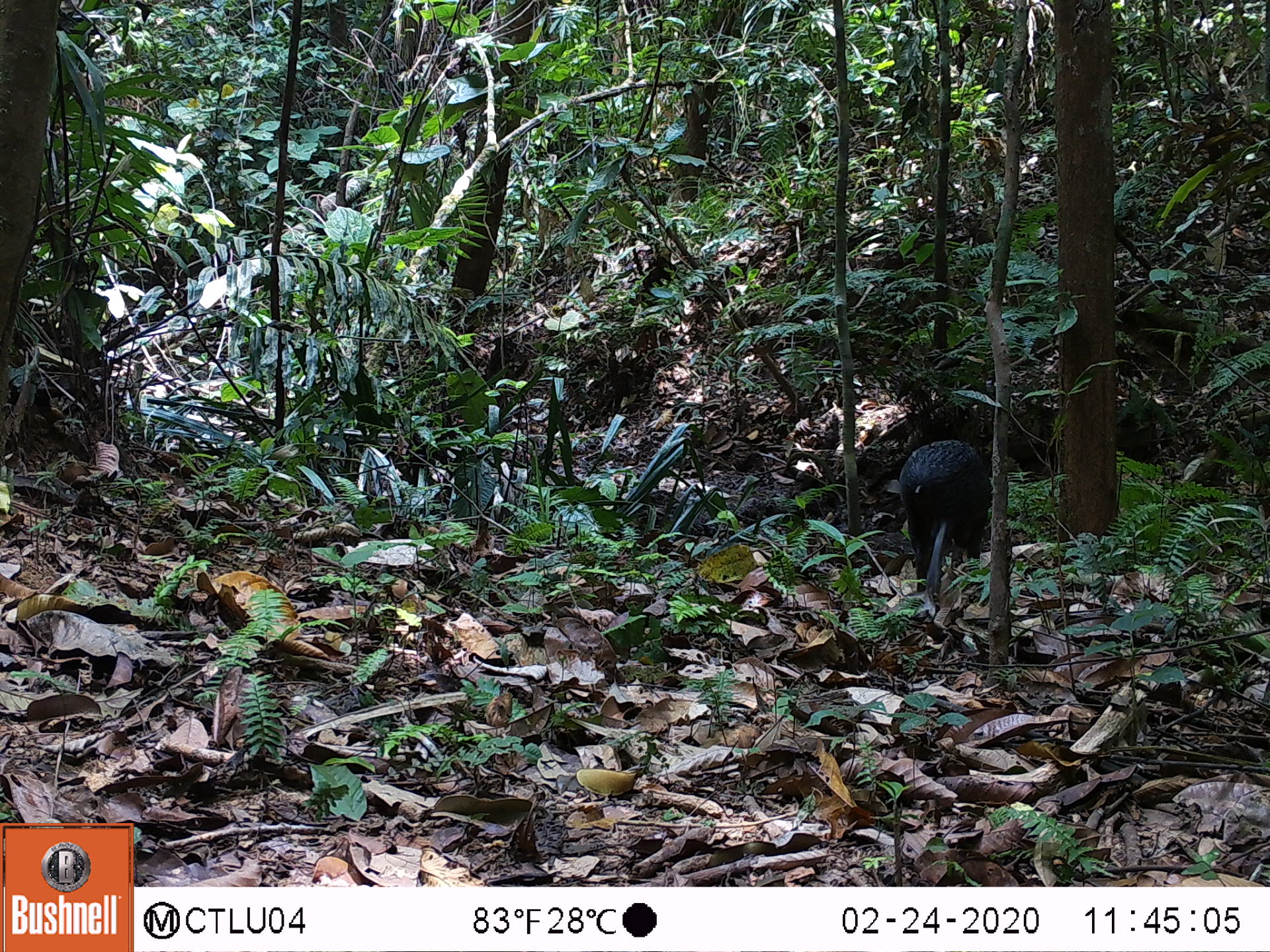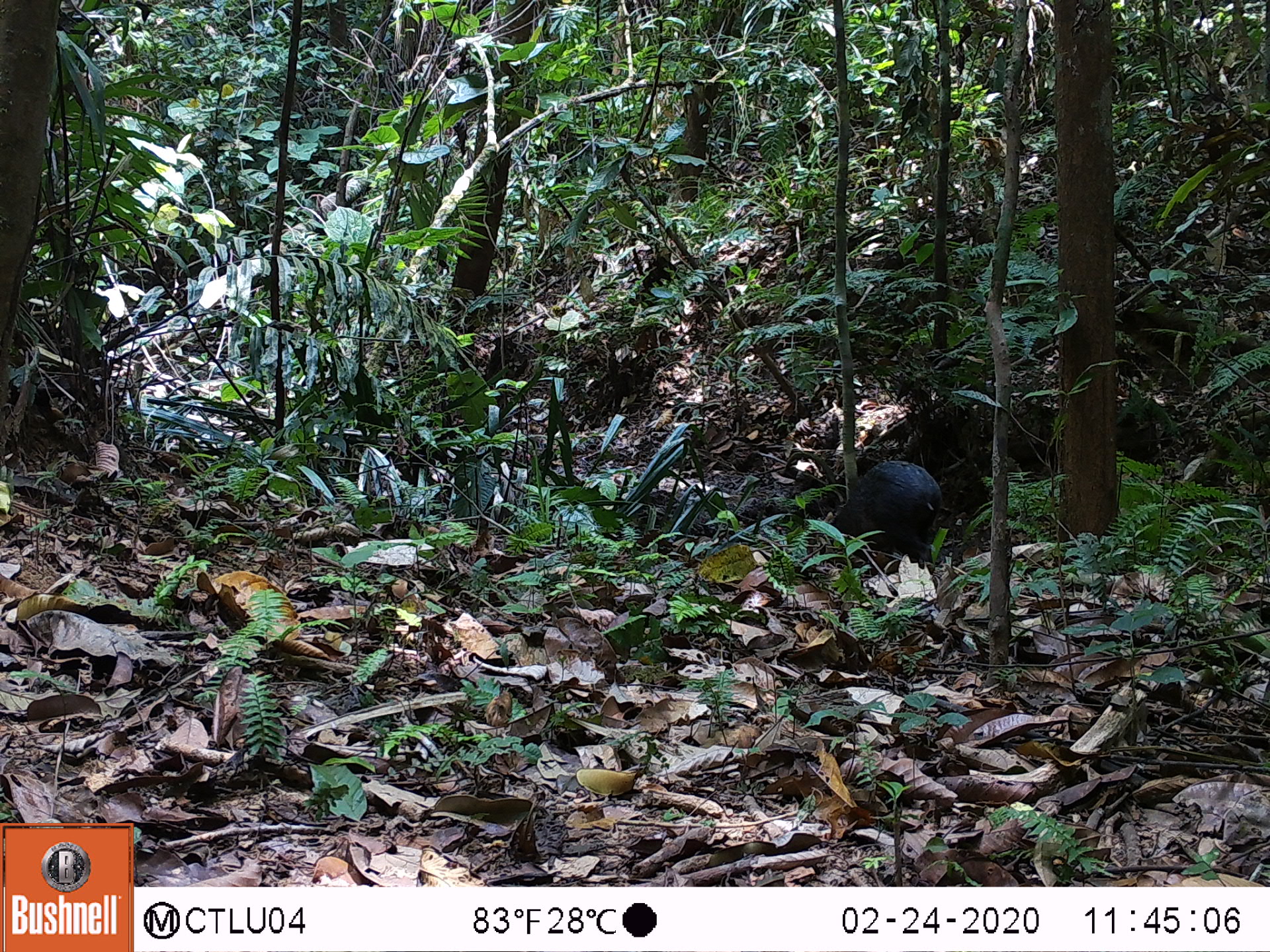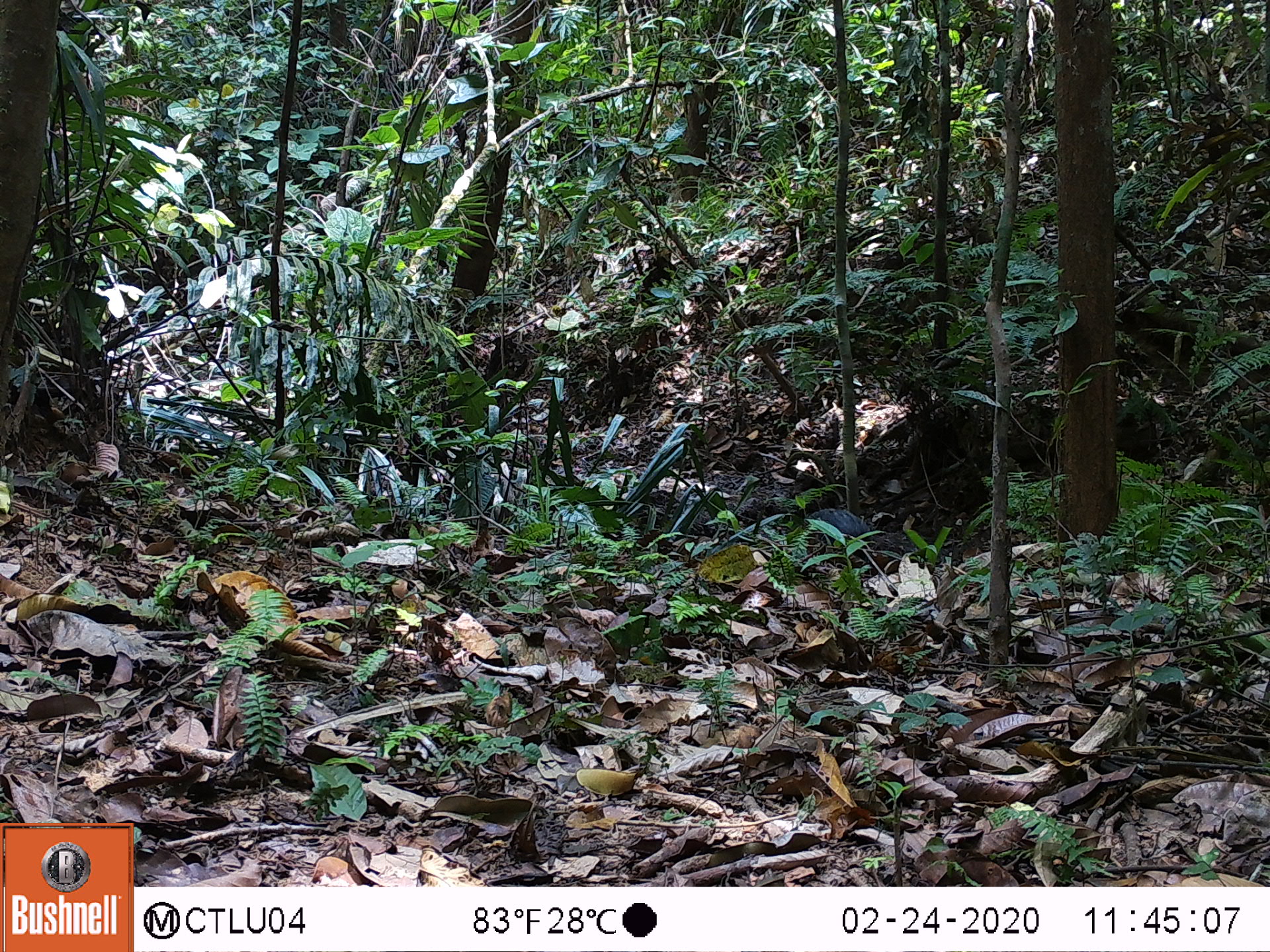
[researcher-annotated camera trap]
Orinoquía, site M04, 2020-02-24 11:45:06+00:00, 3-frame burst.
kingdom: Animalia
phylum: Chordata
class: Mammalia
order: Rodentia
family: Dasyproctidae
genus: Dasyprocta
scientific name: Dasyprocta fuliginosa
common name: black agouti